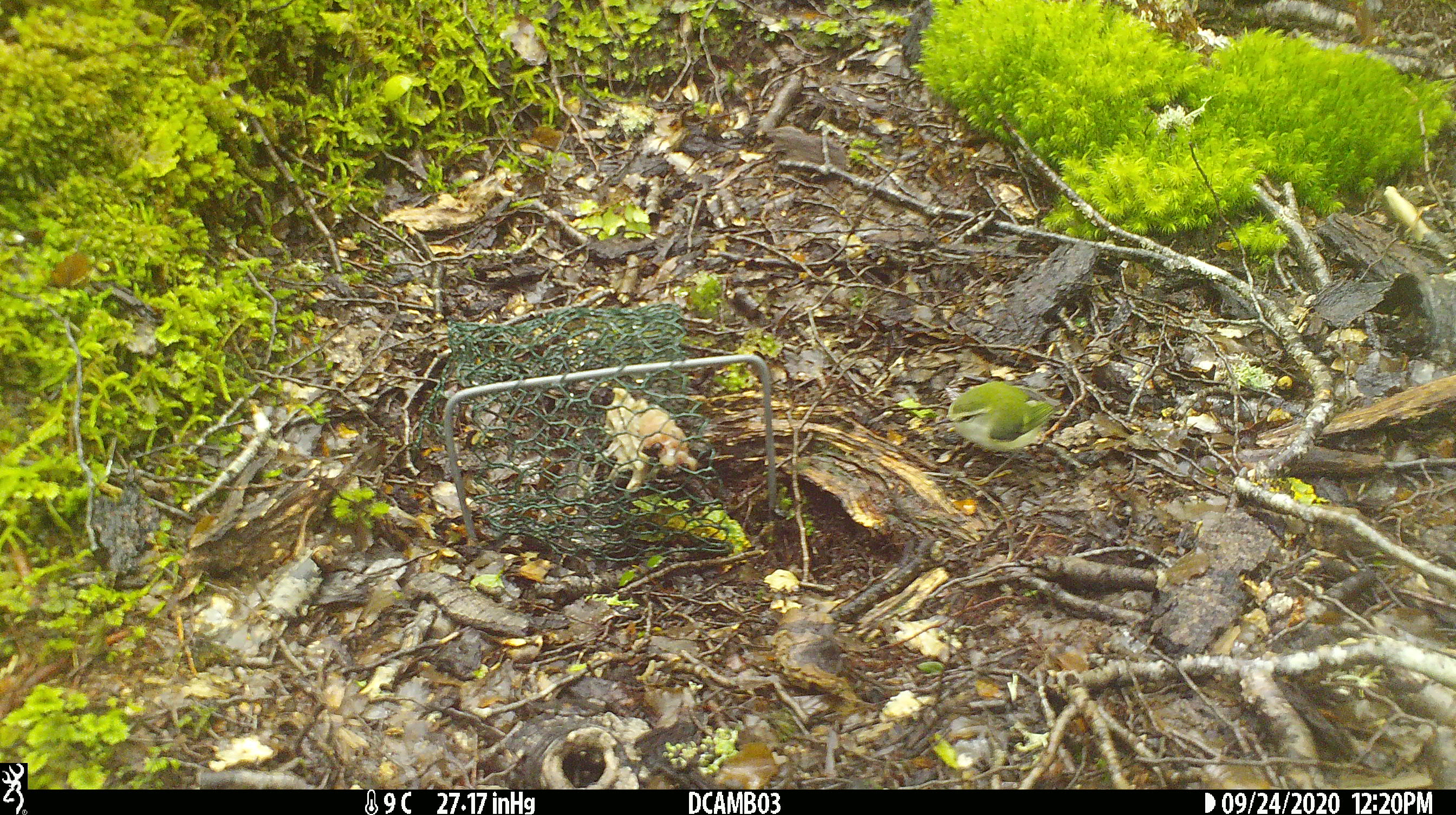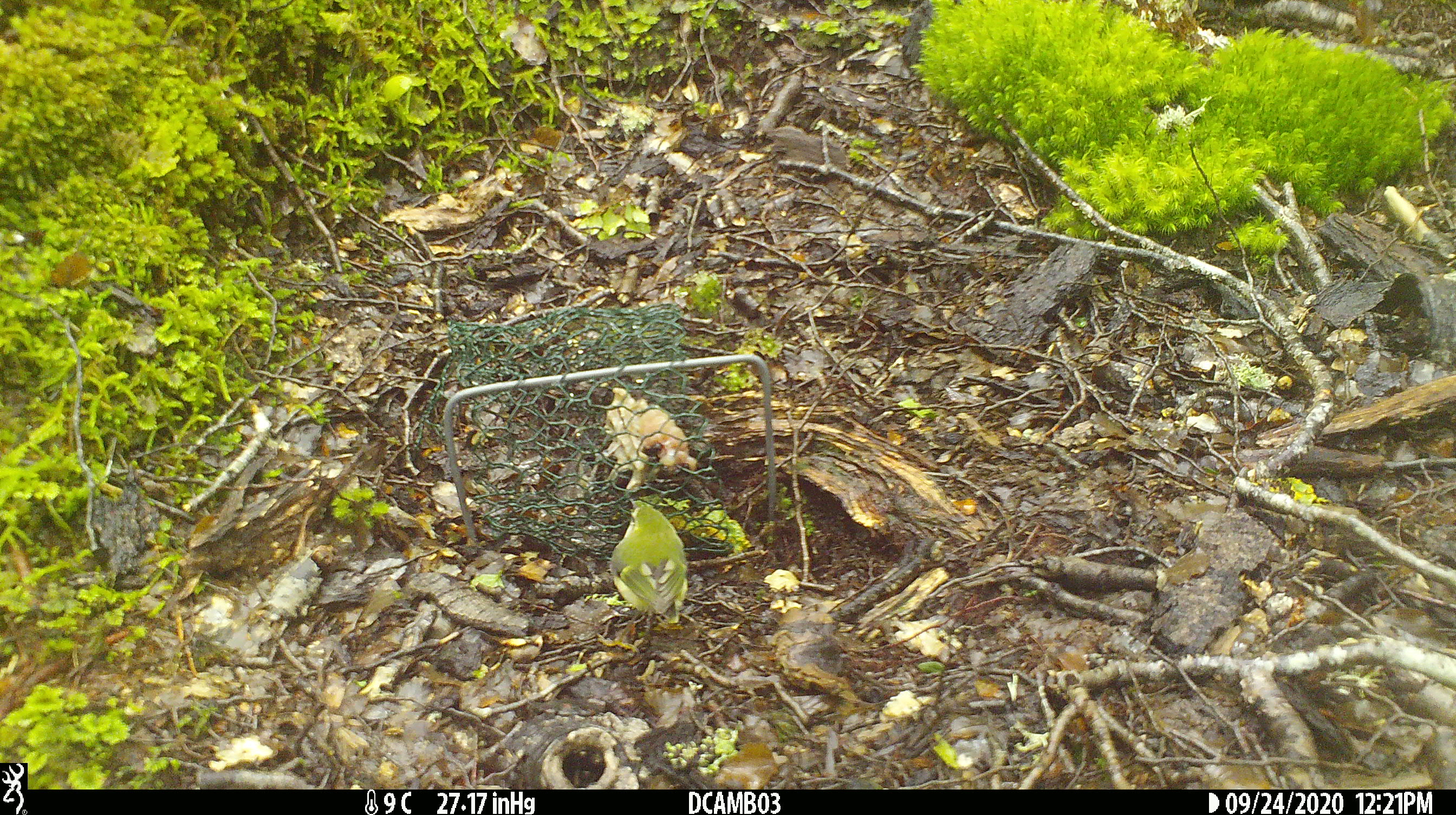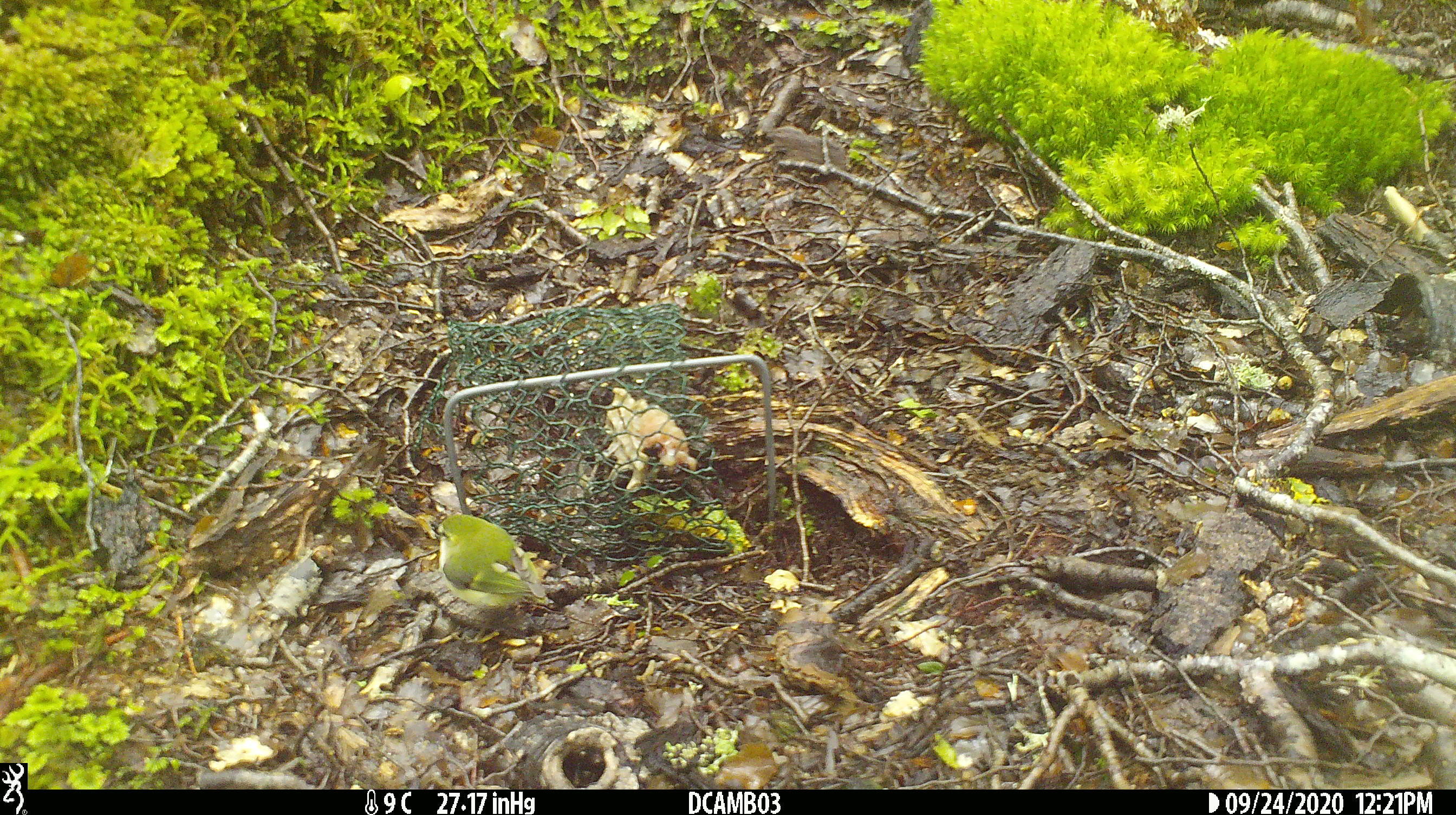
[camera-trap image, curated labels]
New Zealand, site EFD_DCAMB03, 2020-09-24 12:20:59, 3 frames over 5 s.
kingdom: Animalia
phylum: Chordata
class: Aves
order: Passeriformes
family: Acanthisittidae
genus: Acanthisitta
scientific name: Acanthisitta chloris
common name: rifleman